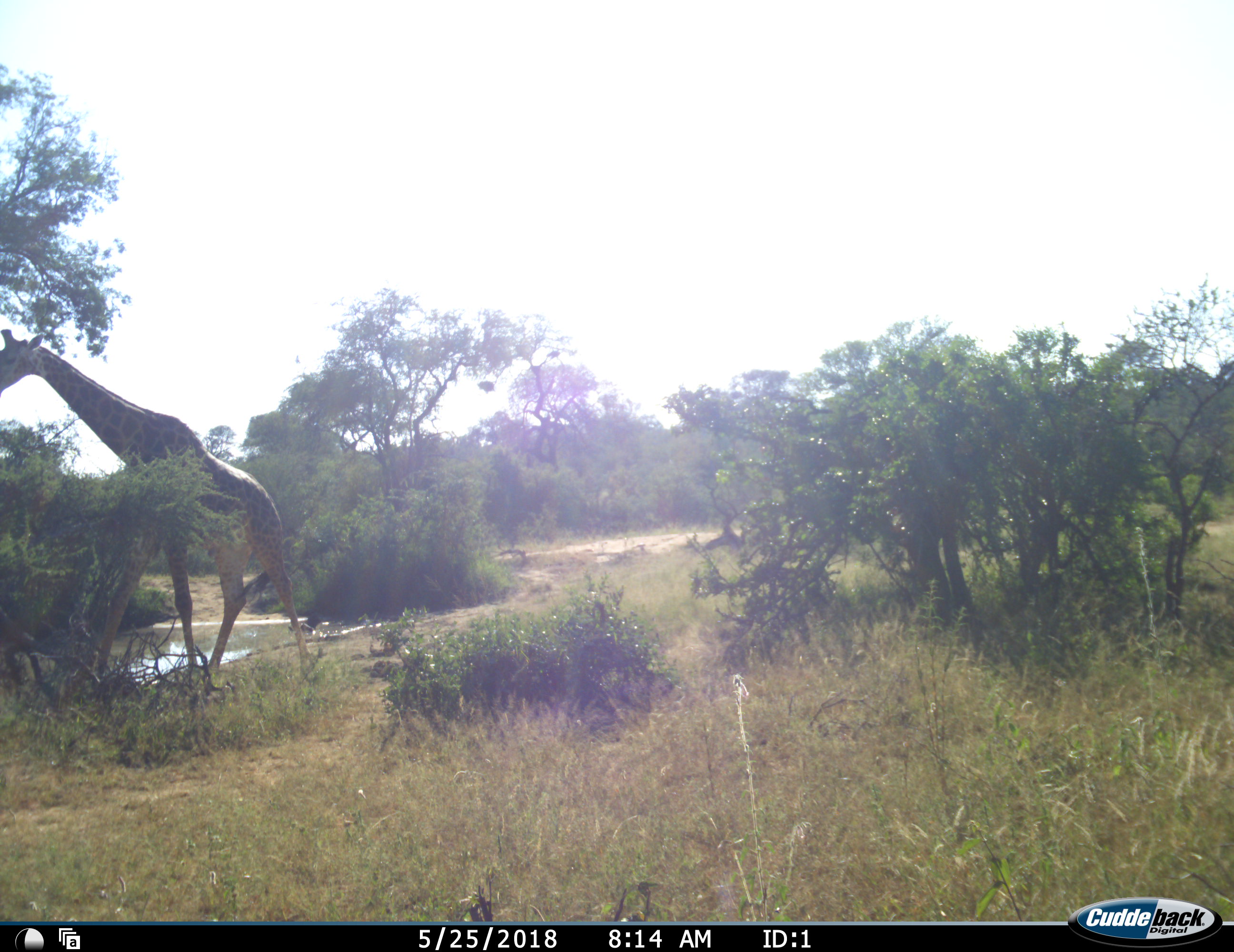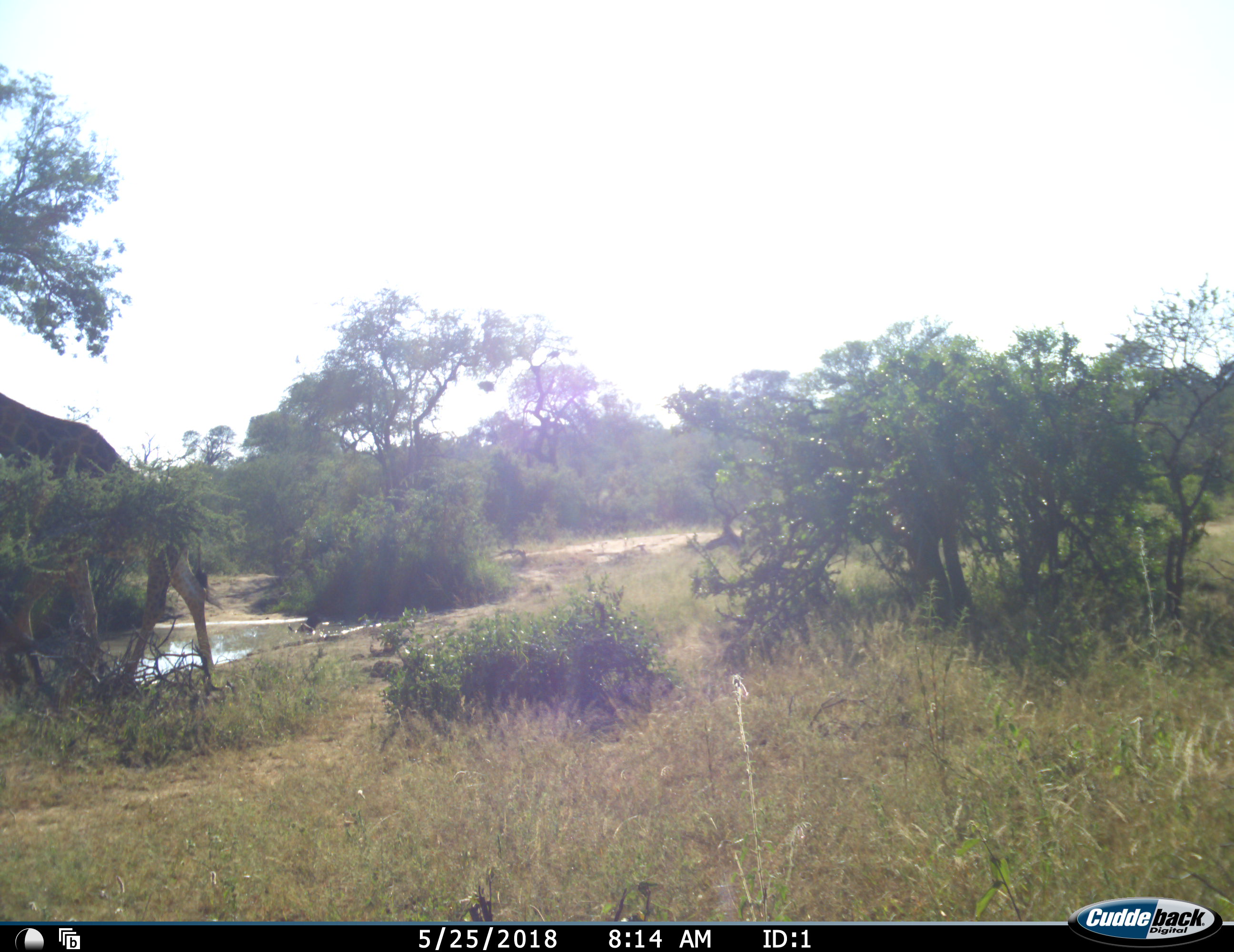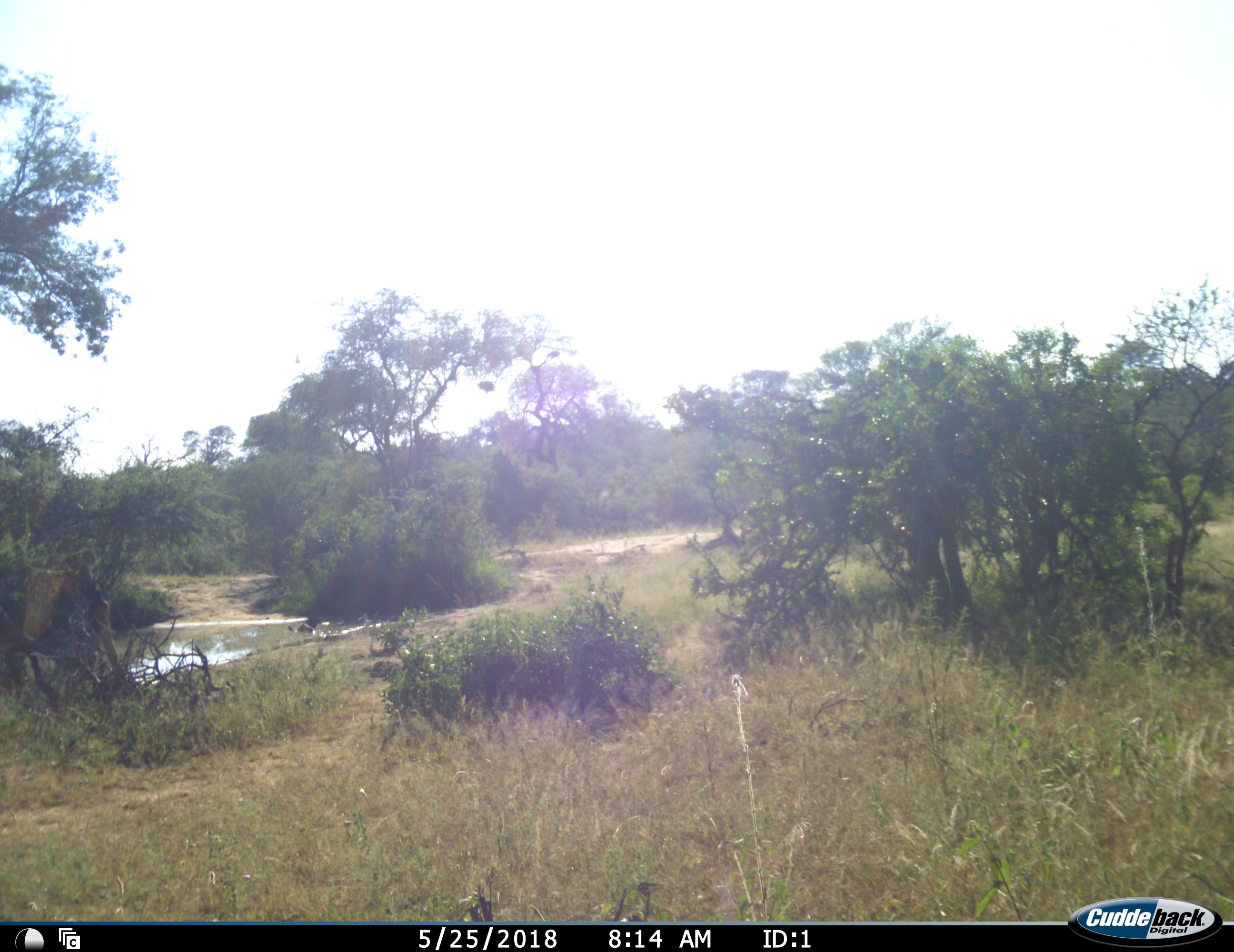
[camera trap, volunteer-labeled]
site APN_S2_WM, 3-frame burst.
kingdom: Animalia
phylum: Chordata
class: Mammalia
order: Artiodactyla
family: Giraffidae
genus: Giraffa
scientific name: Giraffa camelopardalis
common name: giraffe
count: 1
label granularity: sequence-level